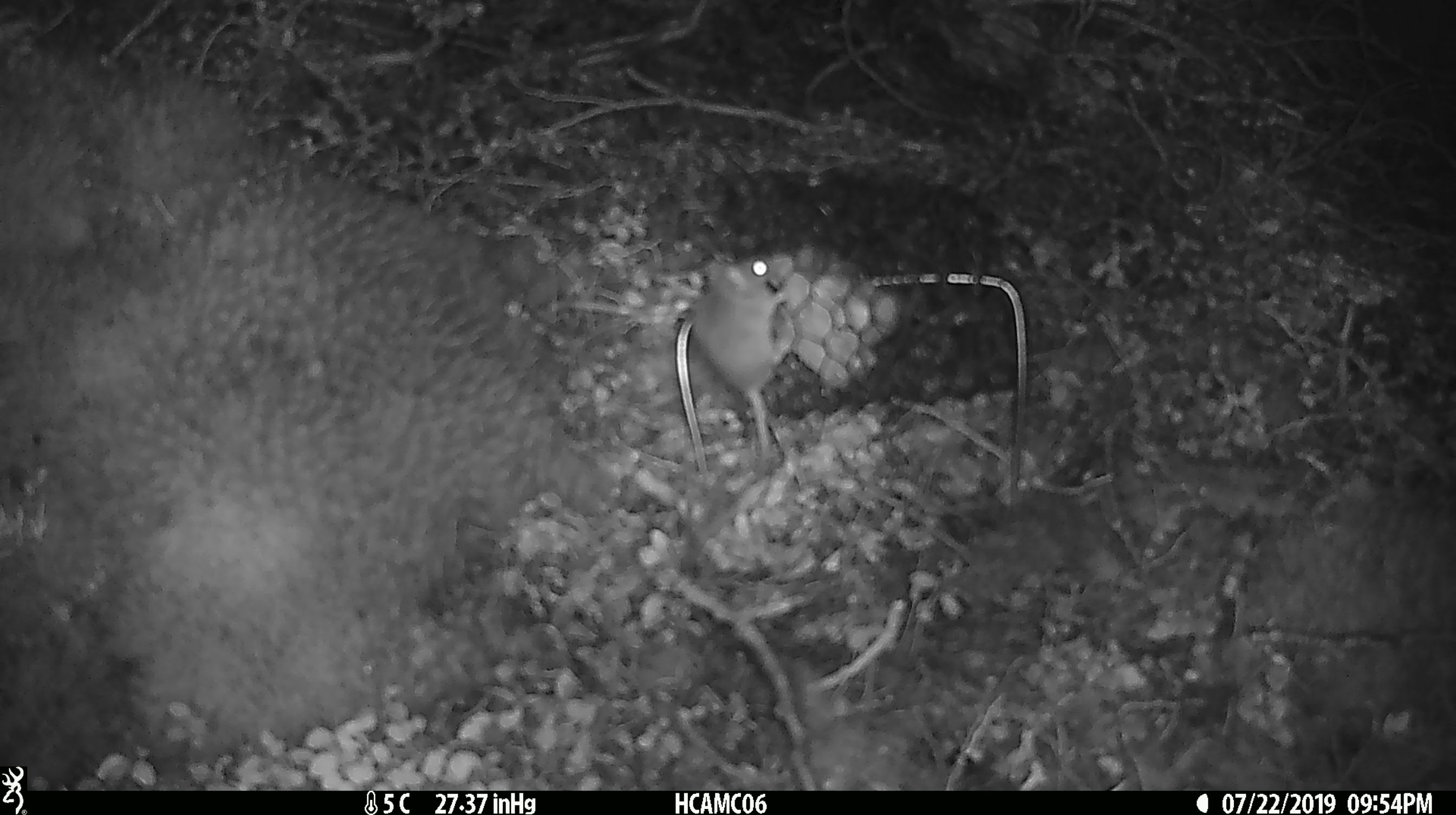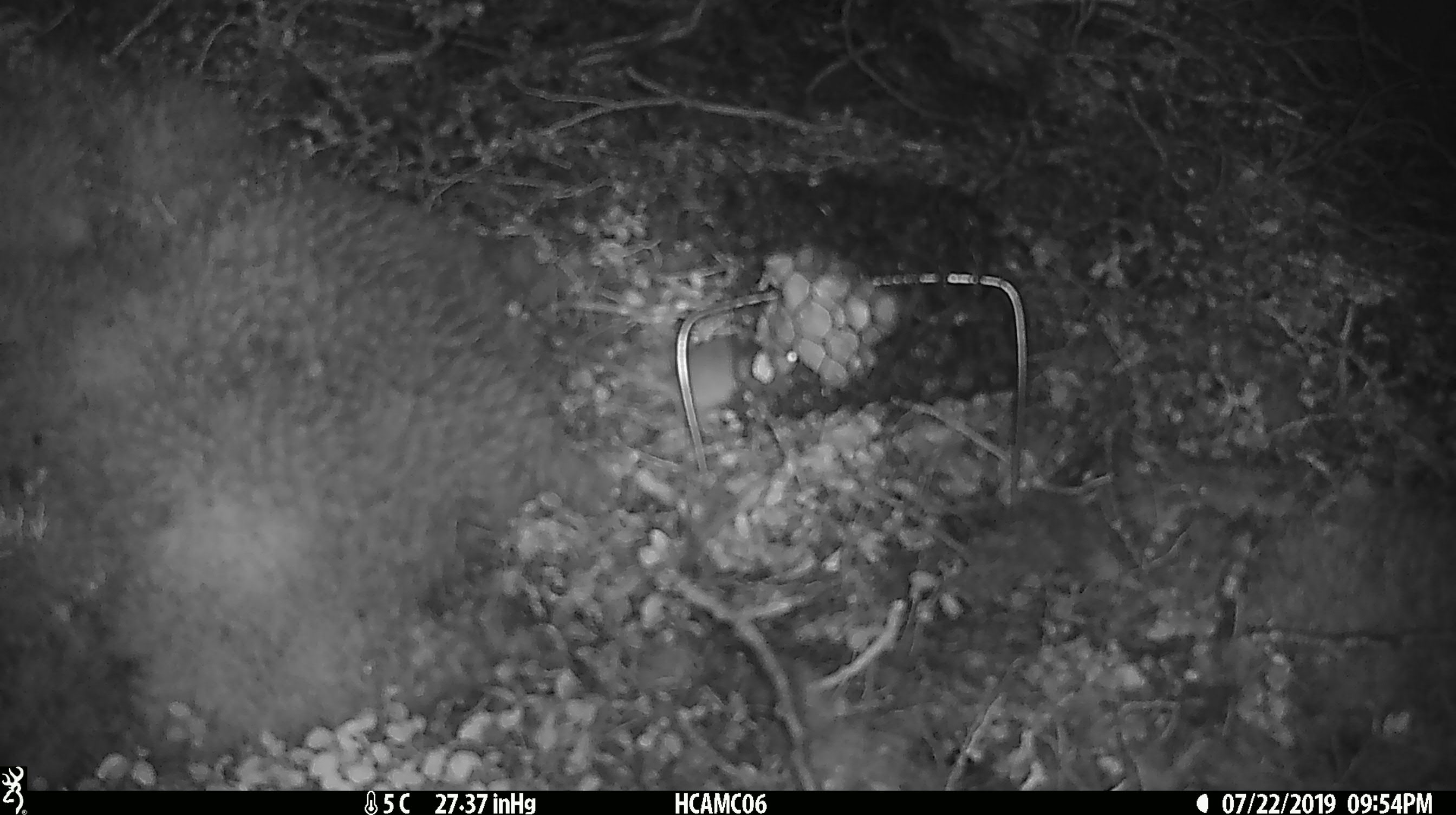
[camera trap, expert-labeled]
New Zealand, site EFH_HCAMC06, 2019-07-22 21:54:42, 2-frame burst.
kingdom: Animalia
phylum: Chordata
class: Mammalia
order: Rodentia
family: Muridae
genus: Mus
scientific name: Mus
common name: mouse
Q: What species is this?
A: Mouse (Mus).